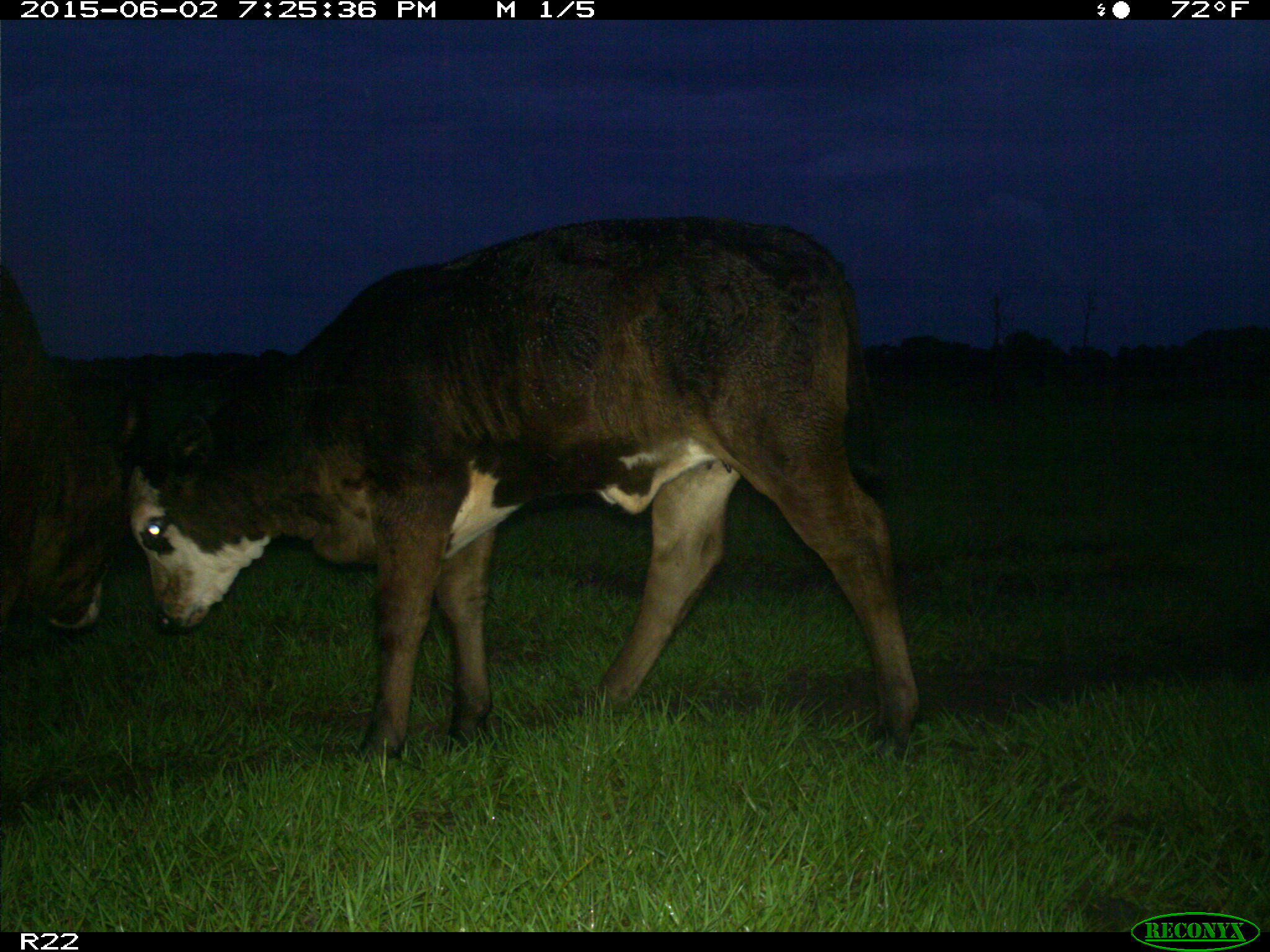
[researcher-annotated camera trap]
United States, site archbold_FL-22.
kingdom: Animalia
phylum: Chordata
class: Mammalia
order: Artiodactyla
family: Bovidae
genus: Bos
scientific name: Bos taurus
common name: domestic cow